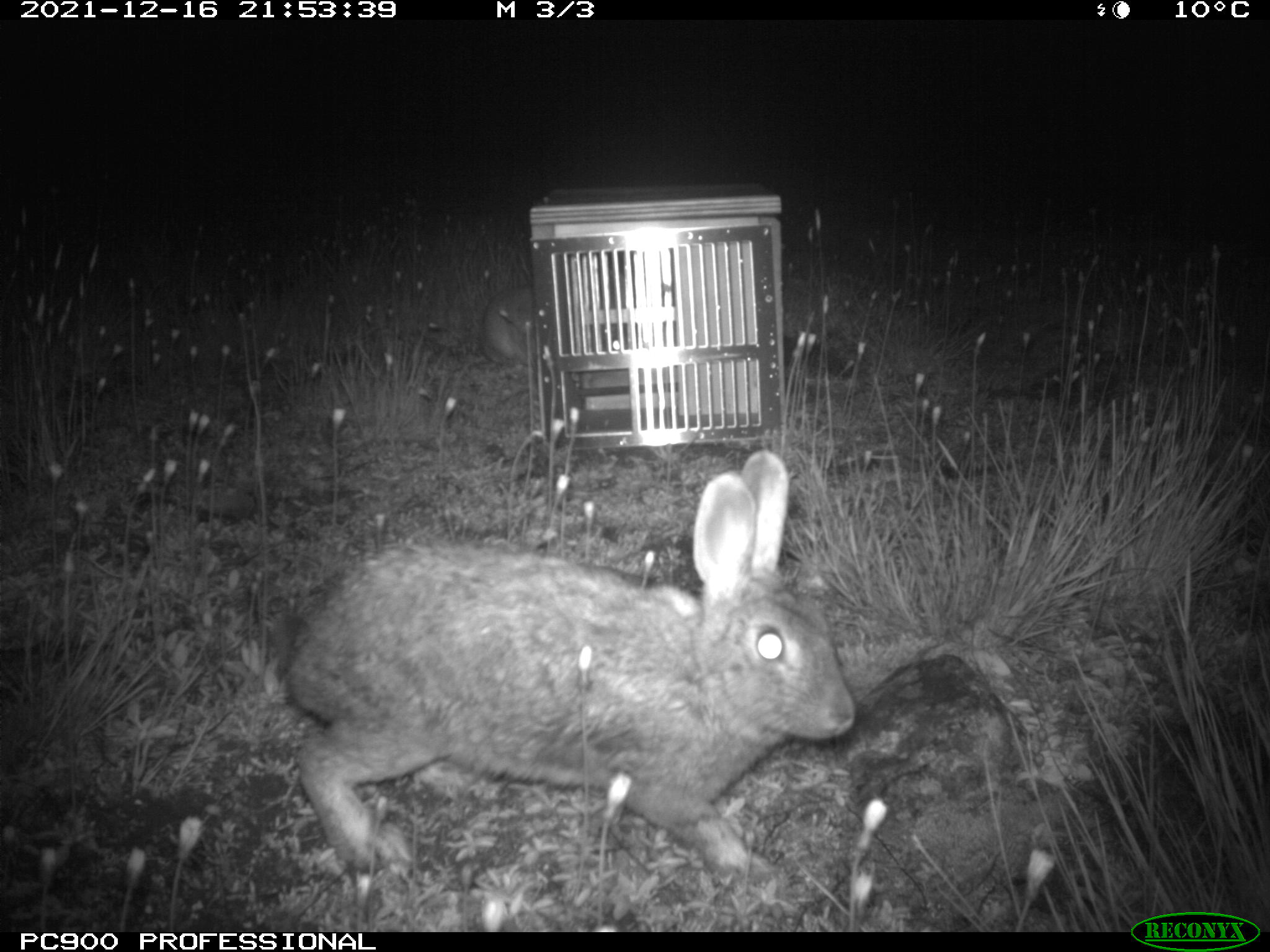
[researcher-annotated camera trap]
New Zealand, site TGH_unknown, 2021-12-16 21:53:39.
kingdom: Animalia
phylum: Chordata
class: Mammalia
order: Lagomorpha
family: Leporidae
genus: Oryctolagus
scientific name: Oryctolagus cuniculus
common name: european rabbit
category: rabbit